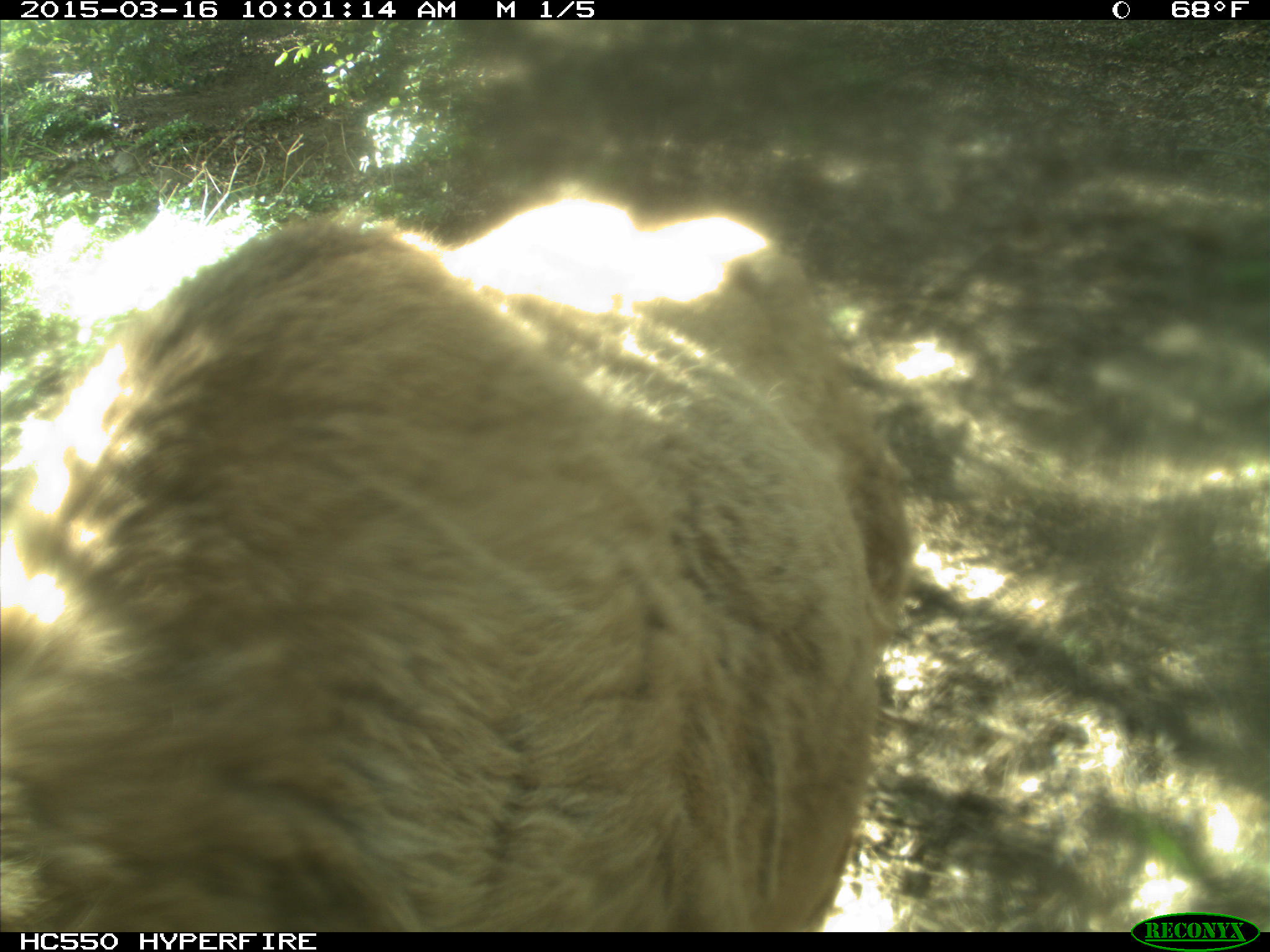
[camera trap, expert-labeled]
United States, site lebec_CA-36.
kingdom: Animalia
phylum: Chordata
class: Mammalia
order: Artiodactyla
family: Cervidae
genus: Cervus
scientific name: Cervus canadensis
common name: elk